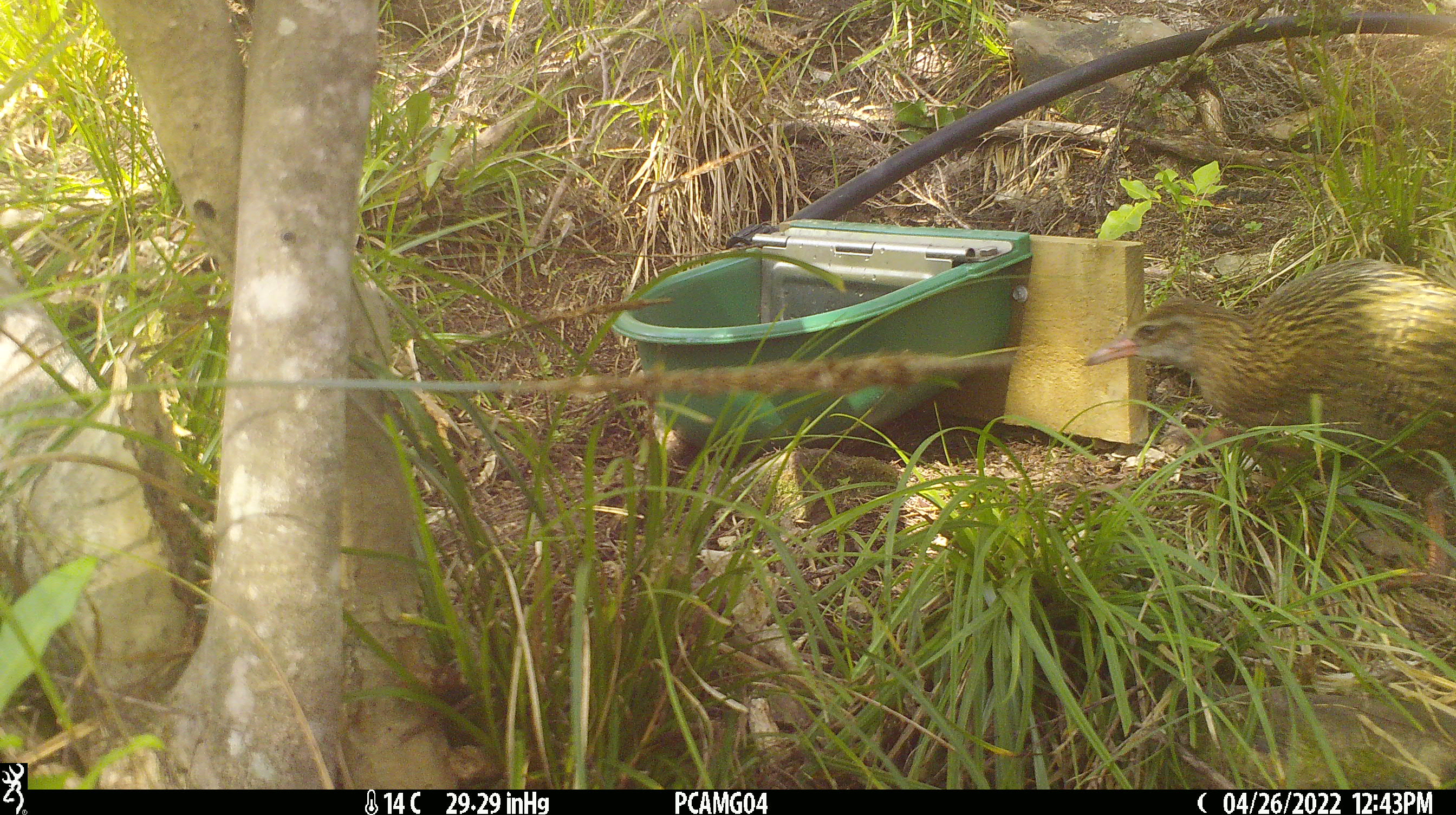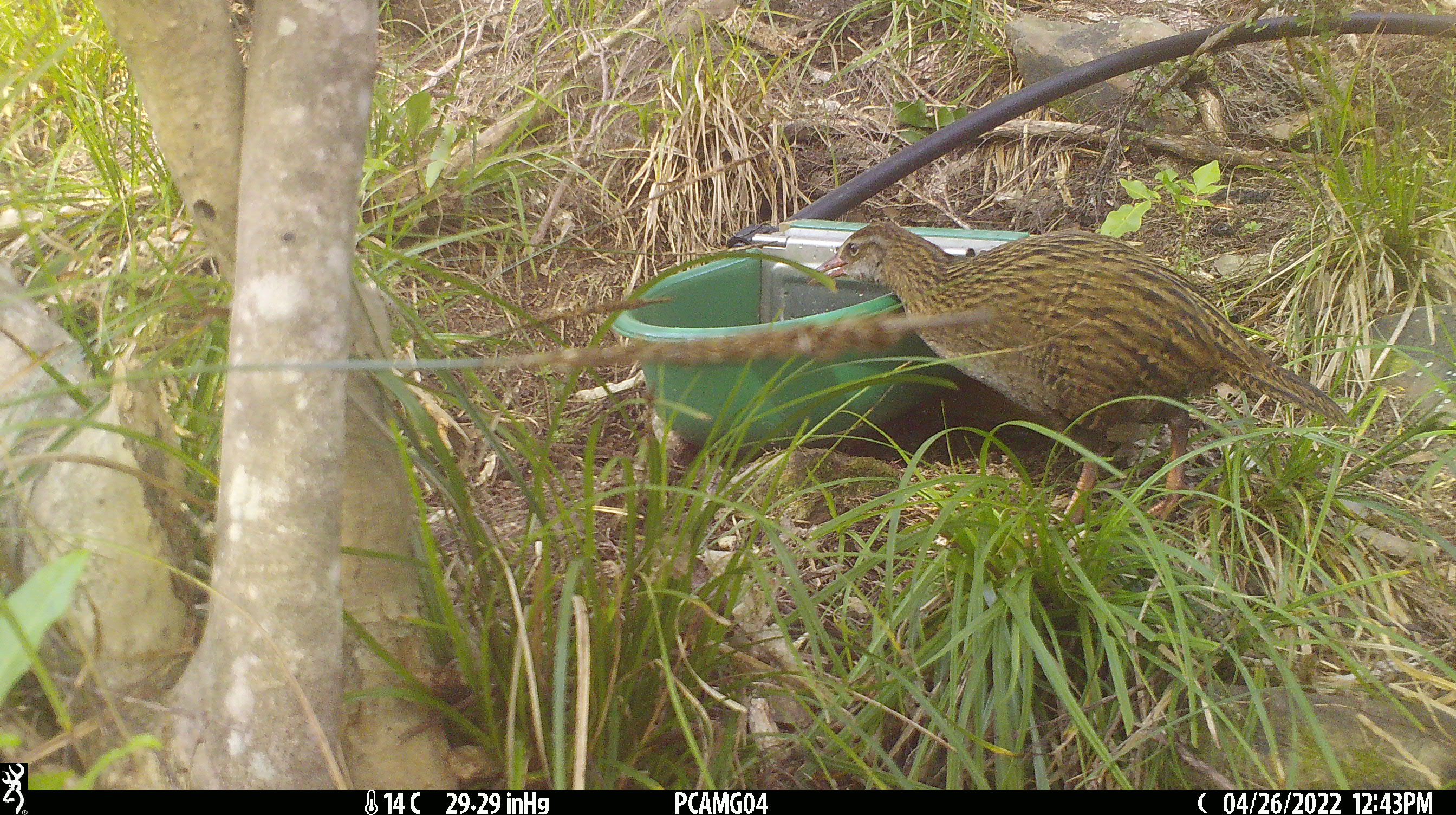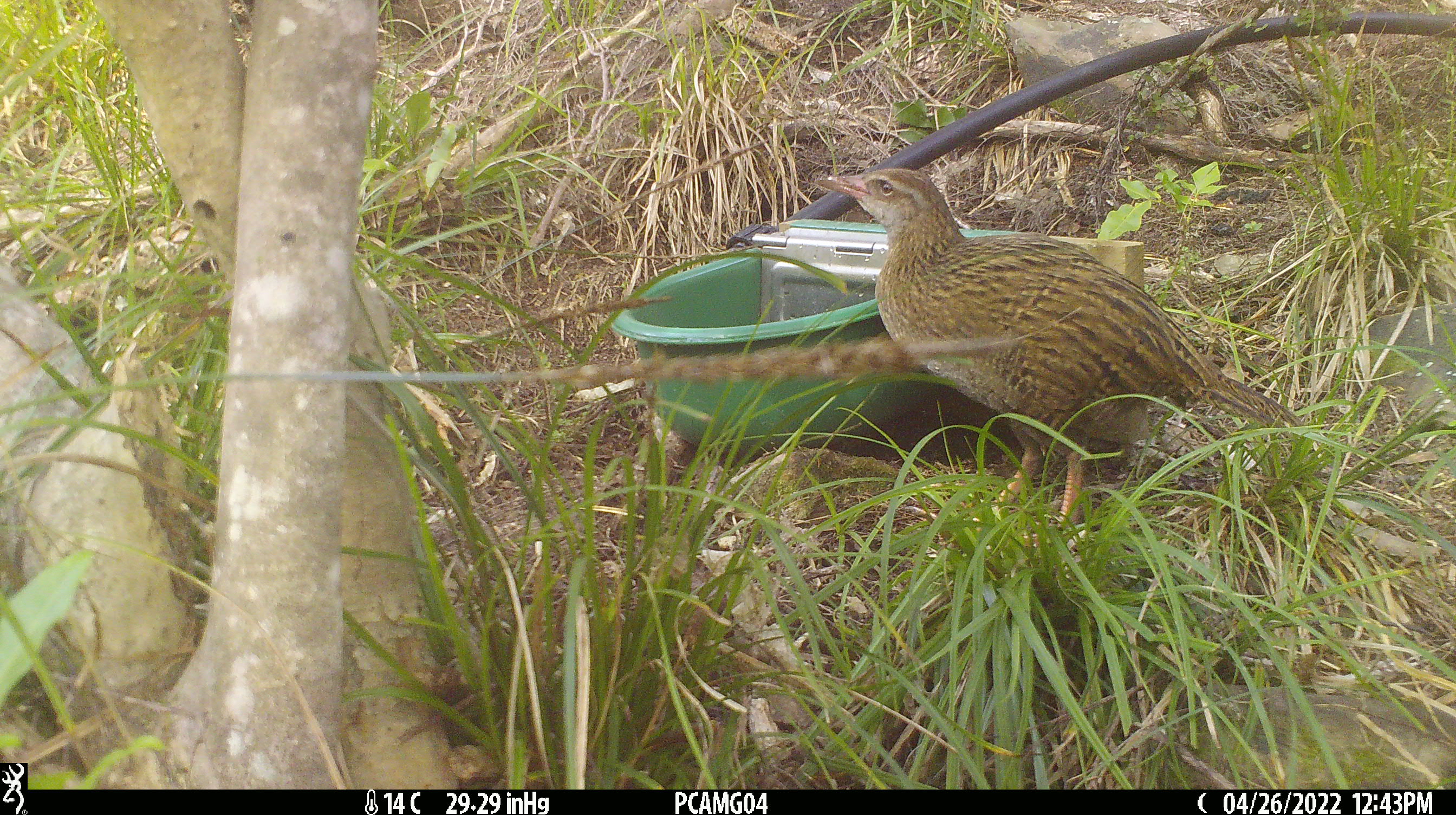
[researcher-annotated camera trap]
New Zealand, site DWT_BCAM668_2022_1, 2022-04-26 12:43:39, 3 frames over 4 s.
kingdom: Animalia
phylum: Chordata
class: Aves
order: Gruiformes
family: Rallidae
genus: Gallirallus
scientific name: Gallirallus australis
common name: weka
Weka (Gallirallus australis).